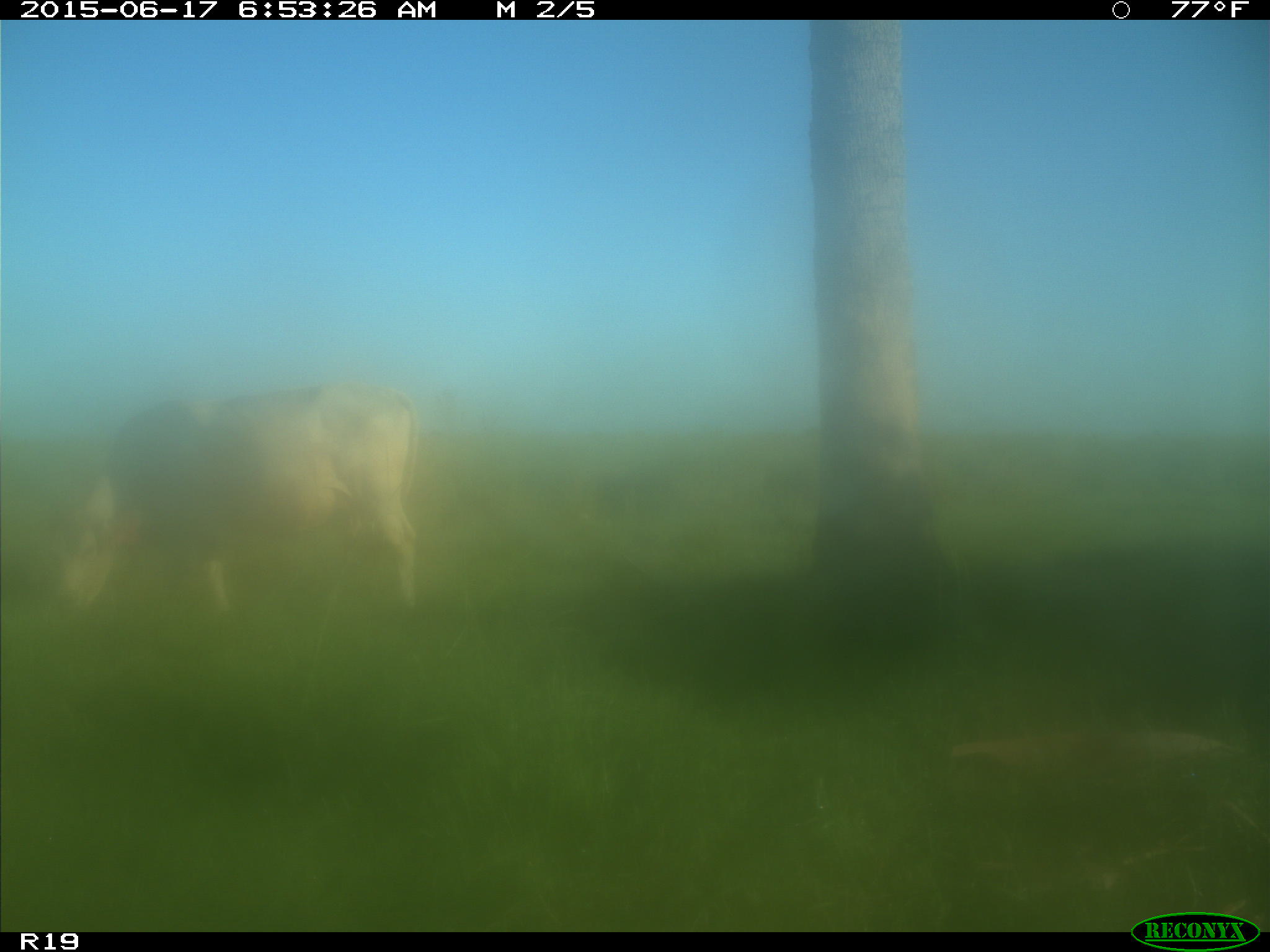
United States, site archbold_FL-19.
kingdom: Animalia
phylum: Chordata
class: Mammalia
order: Artiodactyla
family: Bovidae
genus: Bos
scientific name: Bos taurus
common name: domestic cow